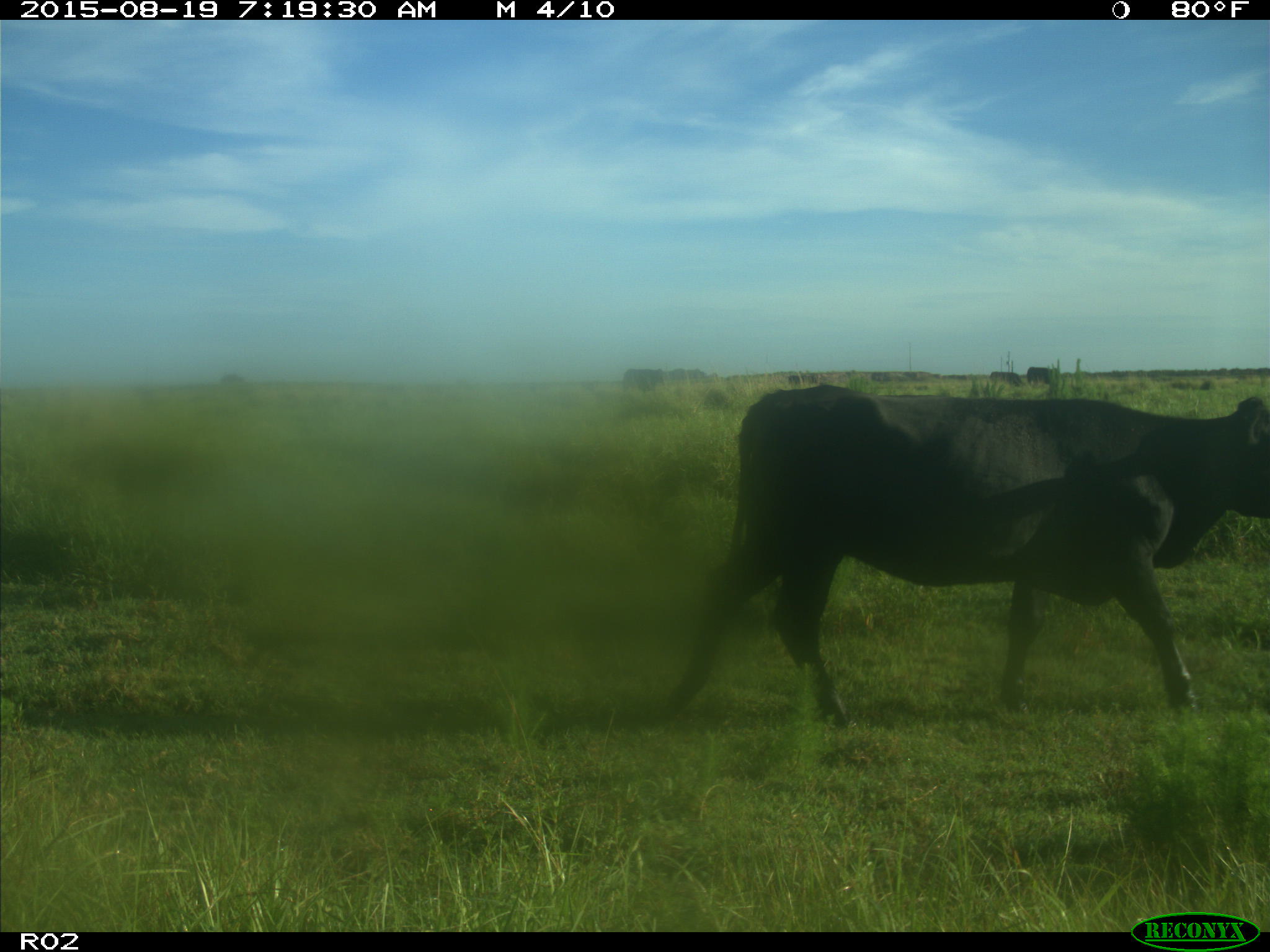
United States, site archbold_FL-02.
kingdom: Animalia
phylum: Chordata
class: Mammalia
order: Artiodactyla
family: Bovidae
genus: Bos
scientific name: Bos taurus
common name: domestic cow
Bos taurus (domestic cow).